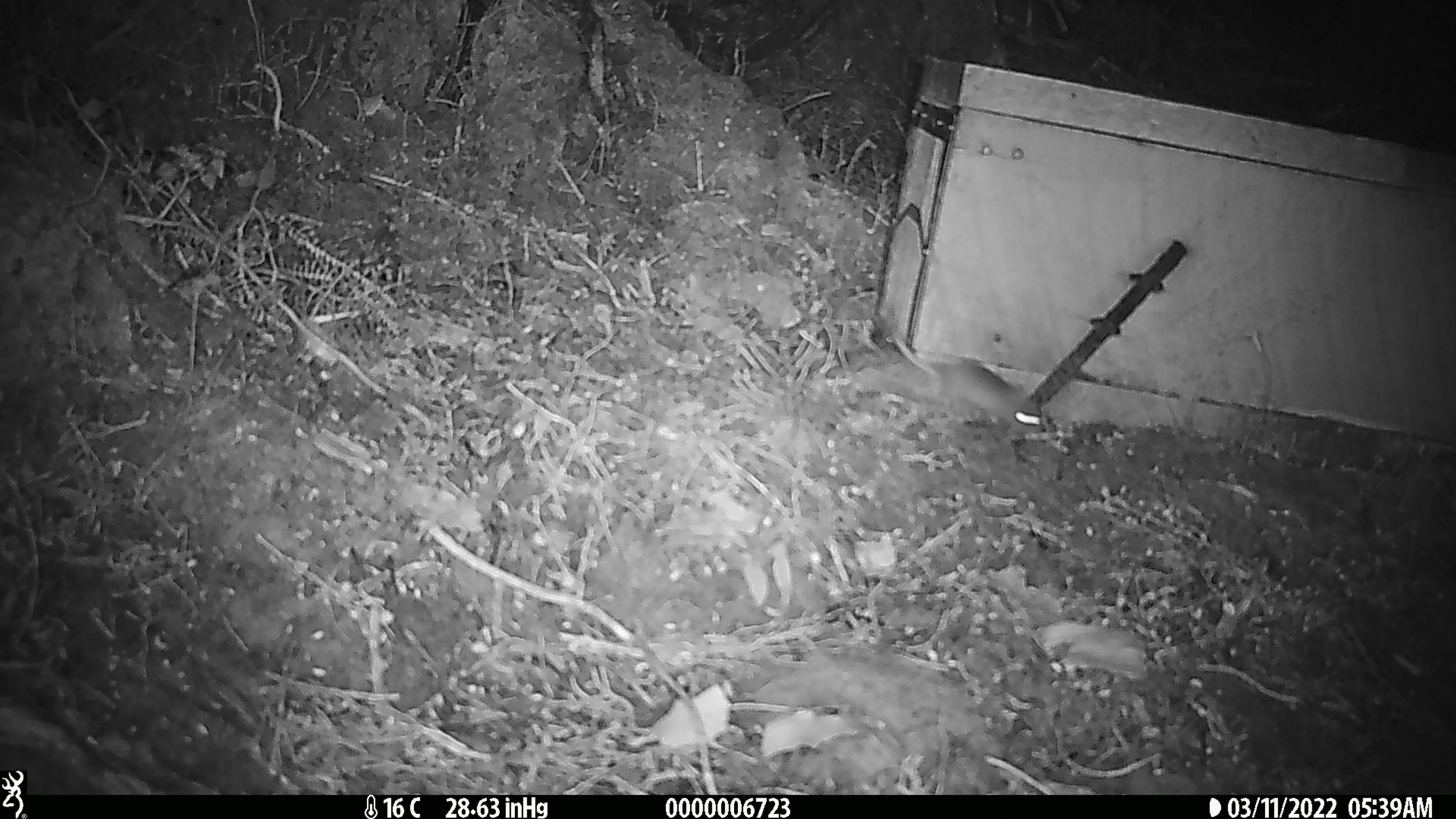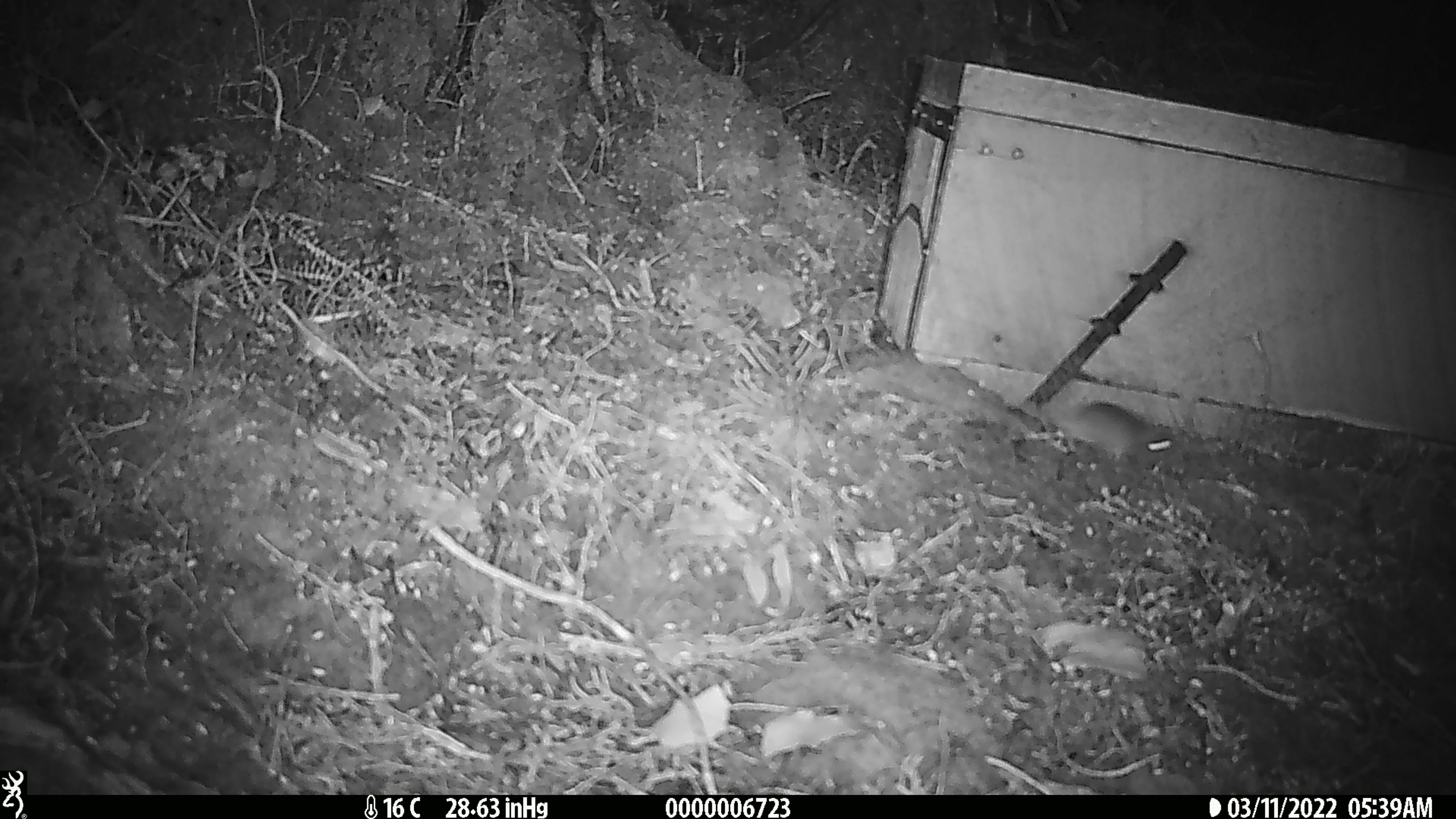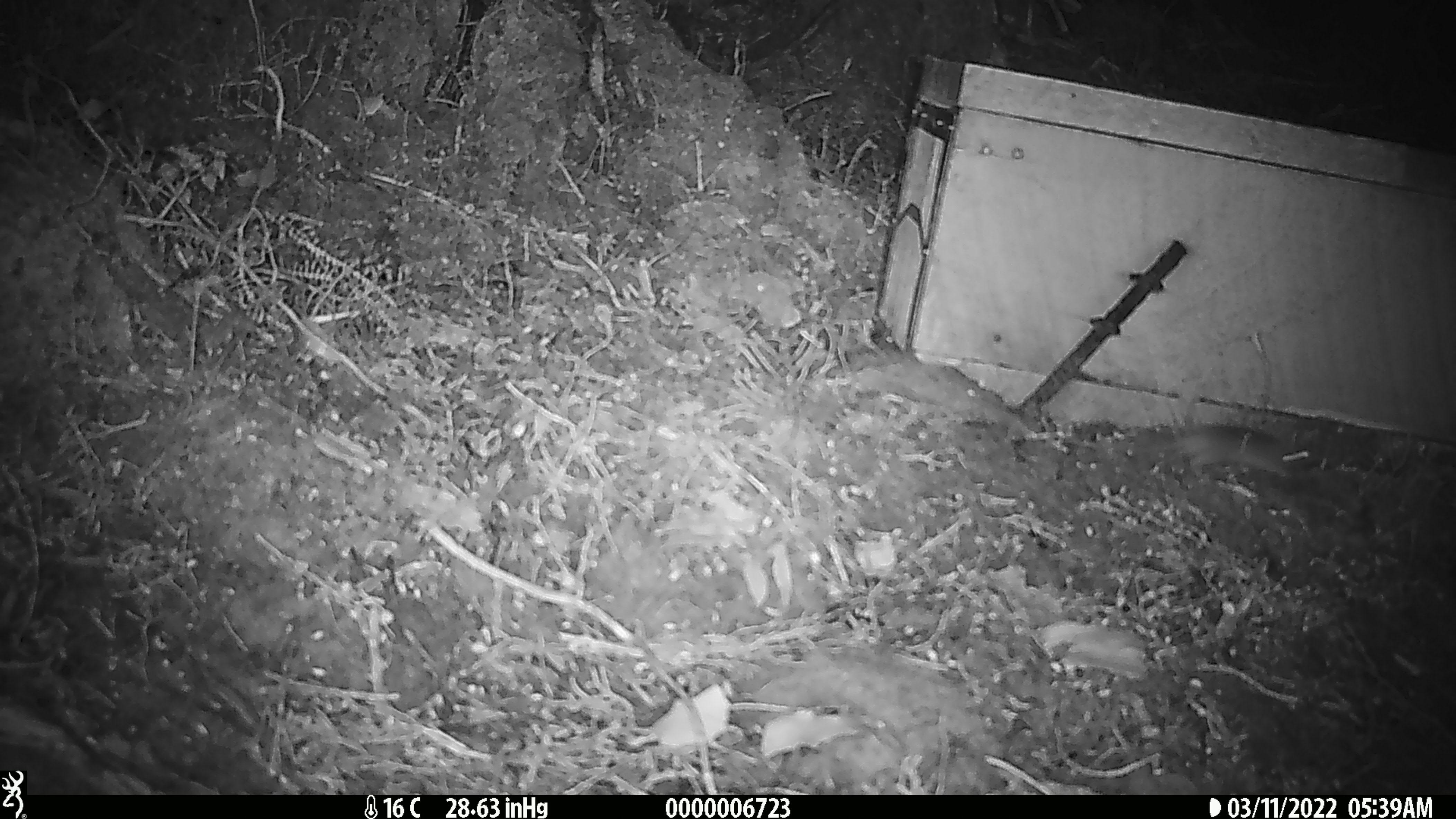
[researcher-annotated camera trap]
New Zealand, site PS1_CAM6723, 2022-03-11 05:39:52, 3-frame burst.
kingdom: Animalia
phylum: Chordata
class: Mammalia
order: Rodentia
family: Muridae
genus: Mus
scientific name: Mus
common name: mouse